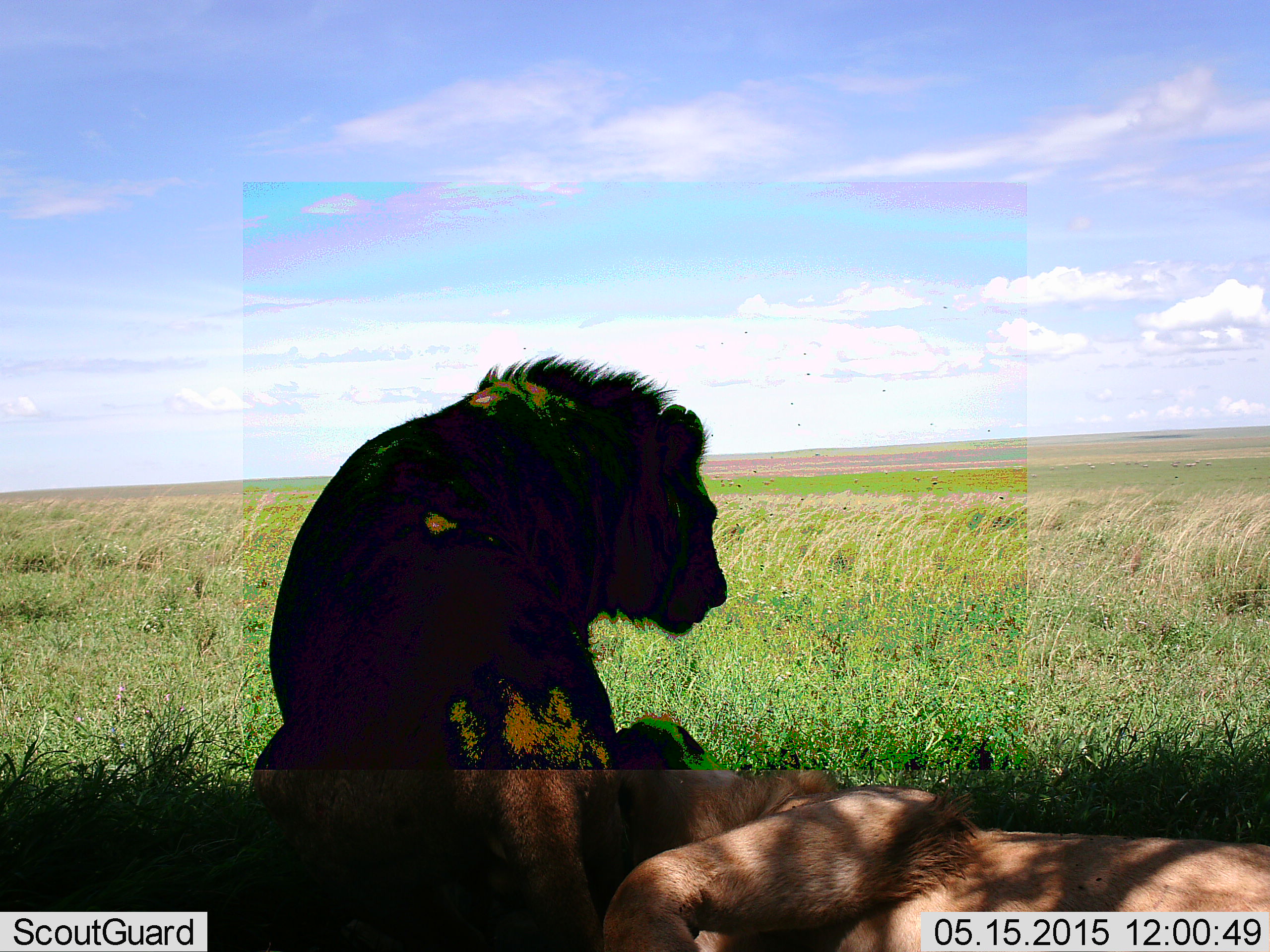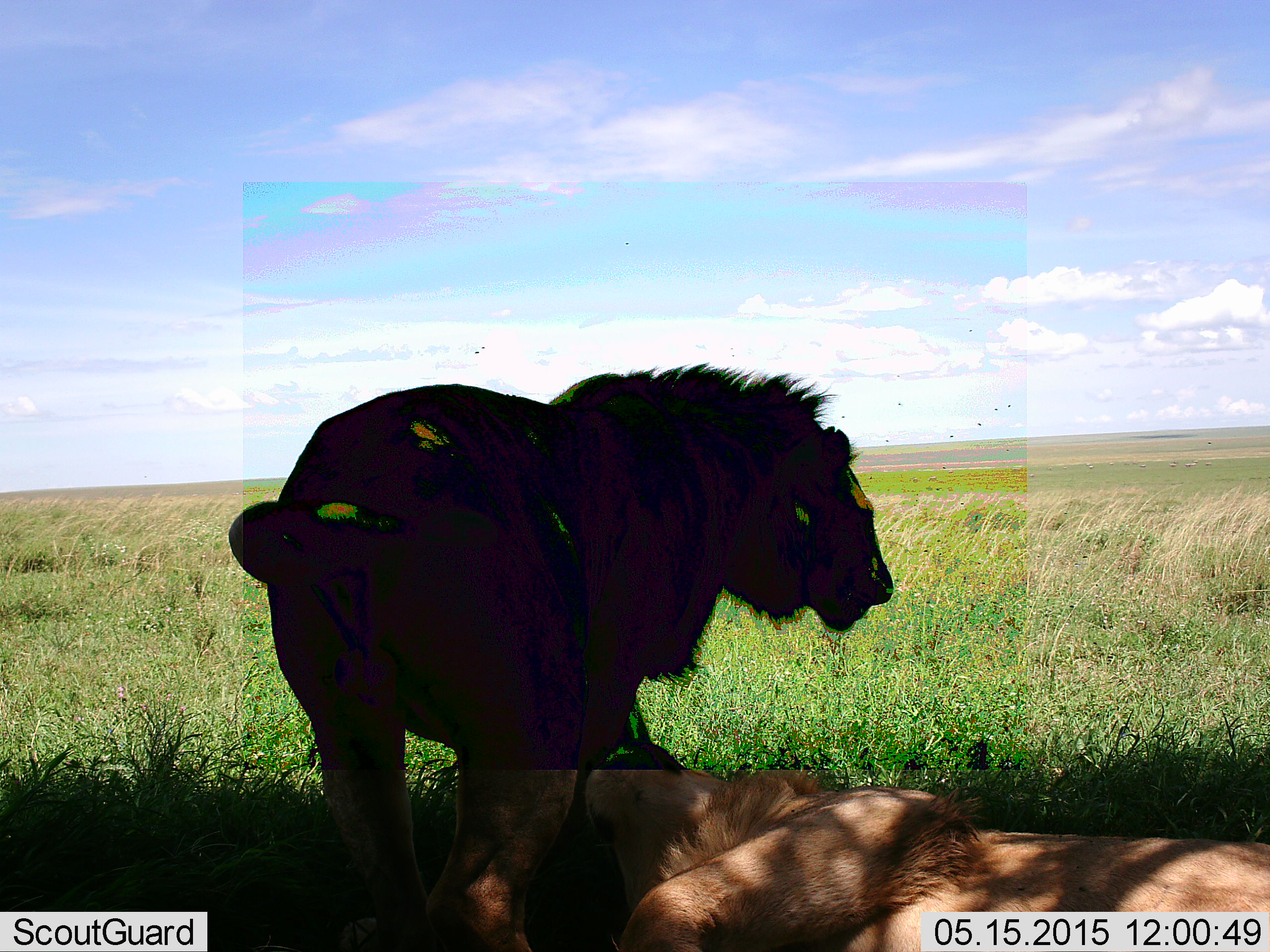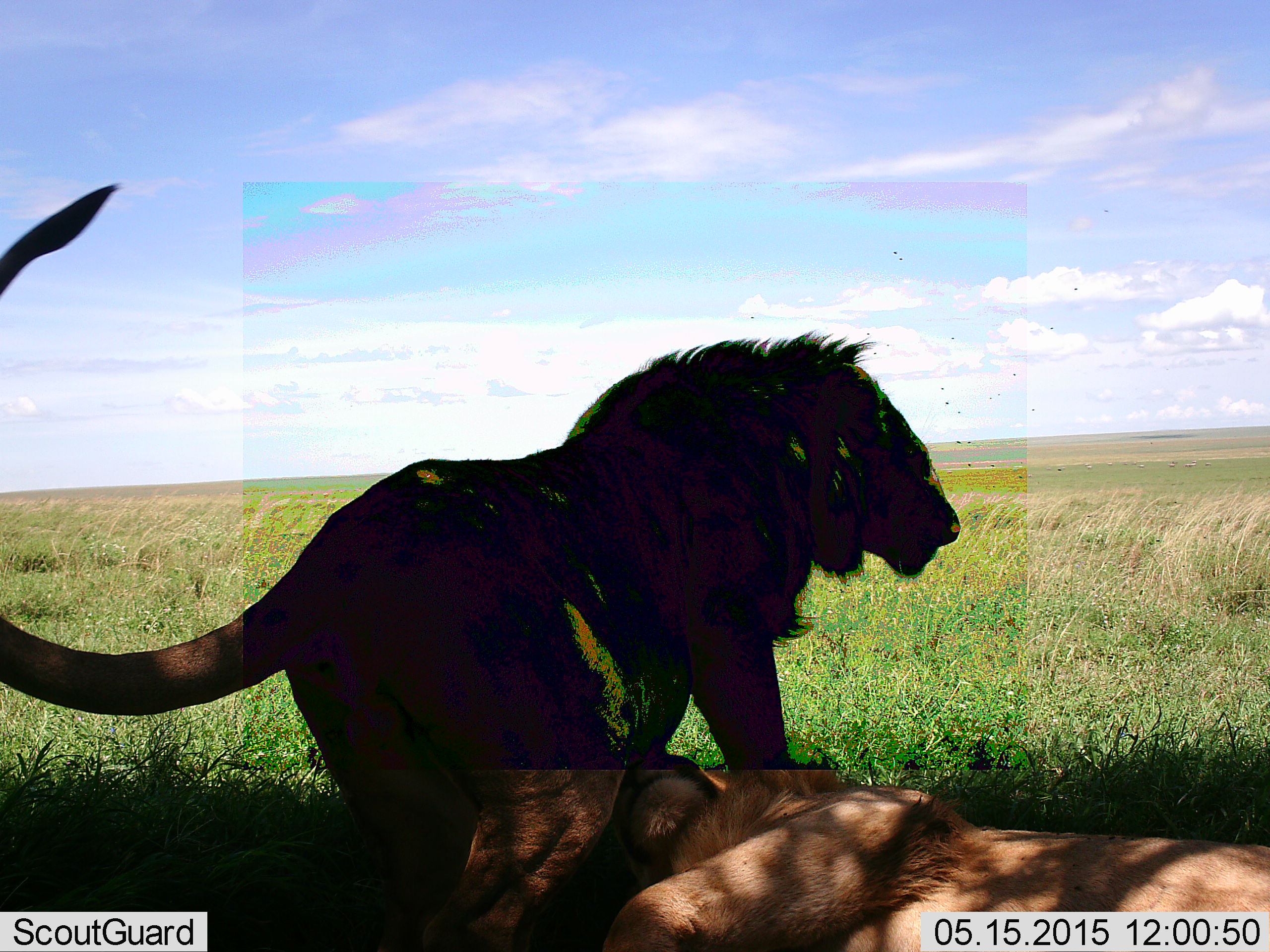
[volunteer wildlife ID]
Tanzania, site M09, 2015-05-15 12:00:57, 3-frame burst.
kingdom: Animalia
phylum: Chordata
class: Mammalia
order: Carnivora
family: Felidae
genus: Panthera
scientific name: Panthera leo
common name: lion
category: lionfemale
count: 1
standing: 0%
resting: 100%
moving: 9%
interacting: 9%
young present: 0%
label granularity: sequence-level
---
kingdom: Animalia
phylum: Chordata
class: Mammalia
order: Carnivora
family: Felidae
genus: Panthera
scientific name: Panthera leo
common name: lion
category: lionmale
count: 1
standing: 32%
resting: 37%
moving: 47%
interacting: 16%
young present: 0%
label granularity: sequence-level